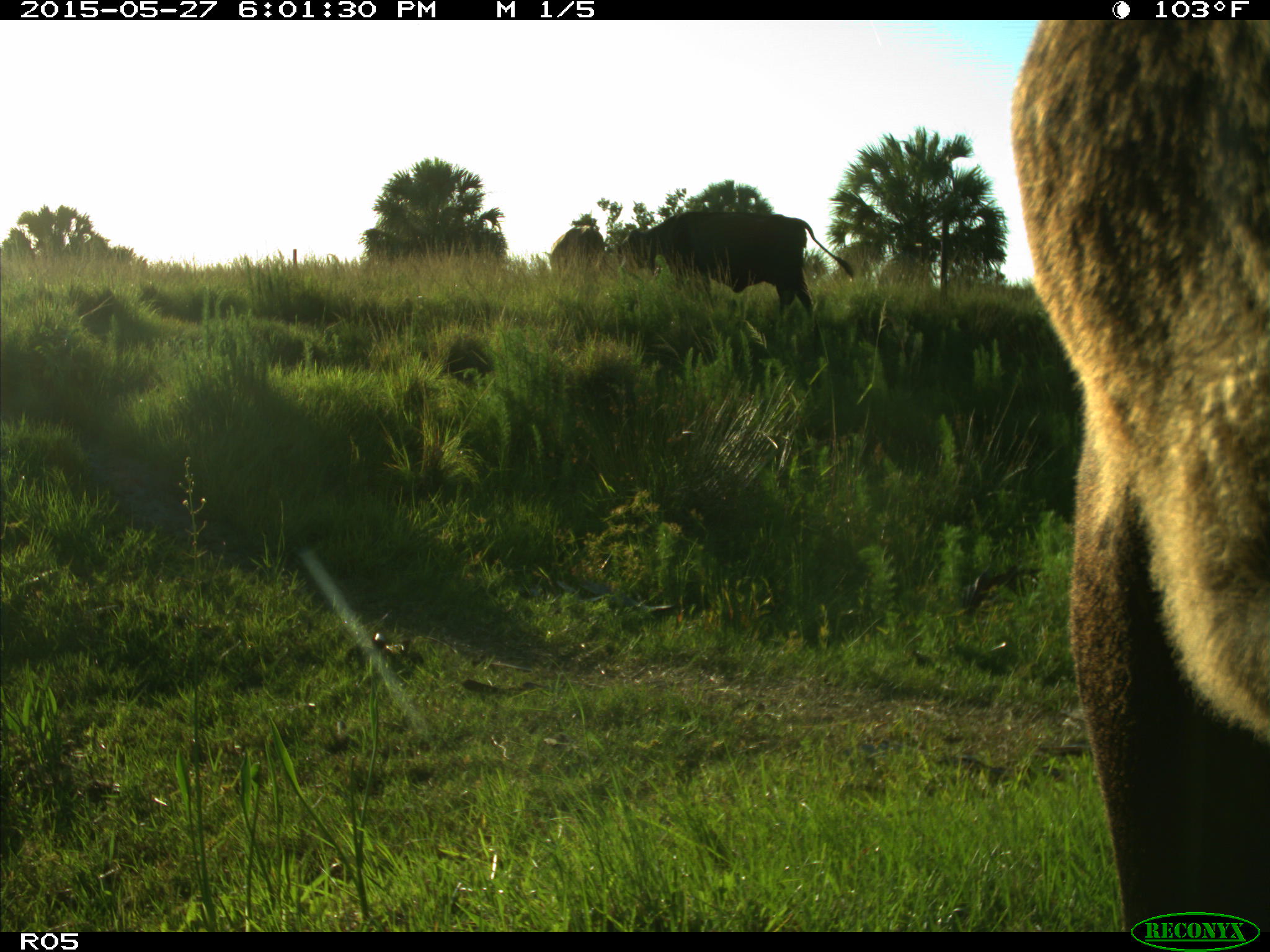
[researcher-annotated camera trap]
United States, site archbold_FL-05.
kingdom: Animalia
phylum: Chordata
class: Mammalia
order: Artiodactyla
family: Bovidae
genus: Bos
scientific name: Bos taurus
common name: domestic cow